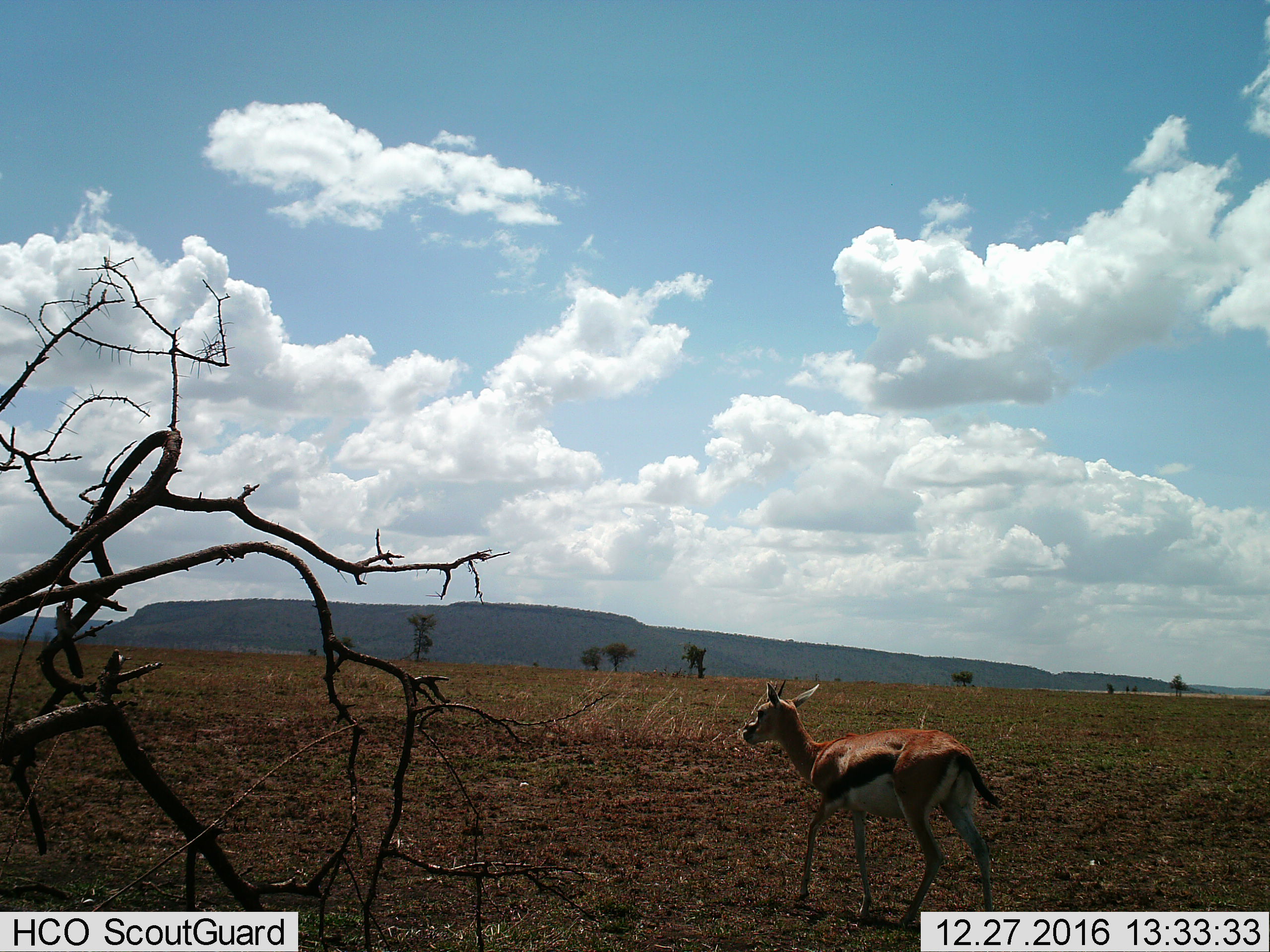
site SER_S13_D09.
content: unidentified animal